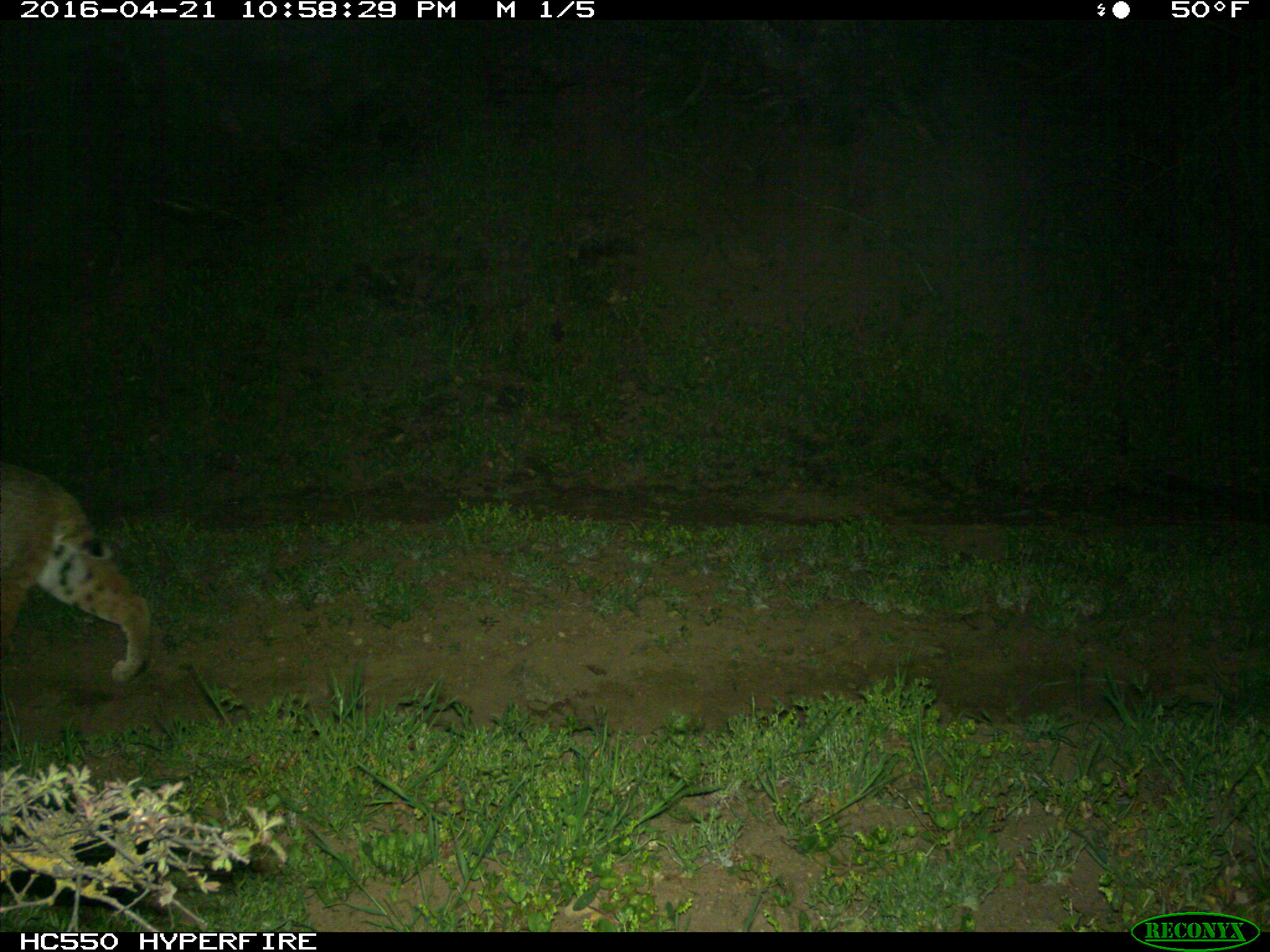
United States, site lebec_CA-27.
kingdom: Animalia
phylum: Chordata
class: Mammalia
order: Carnivora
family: Felidae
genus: Lynx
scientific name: Lynx rufus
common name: bobcat